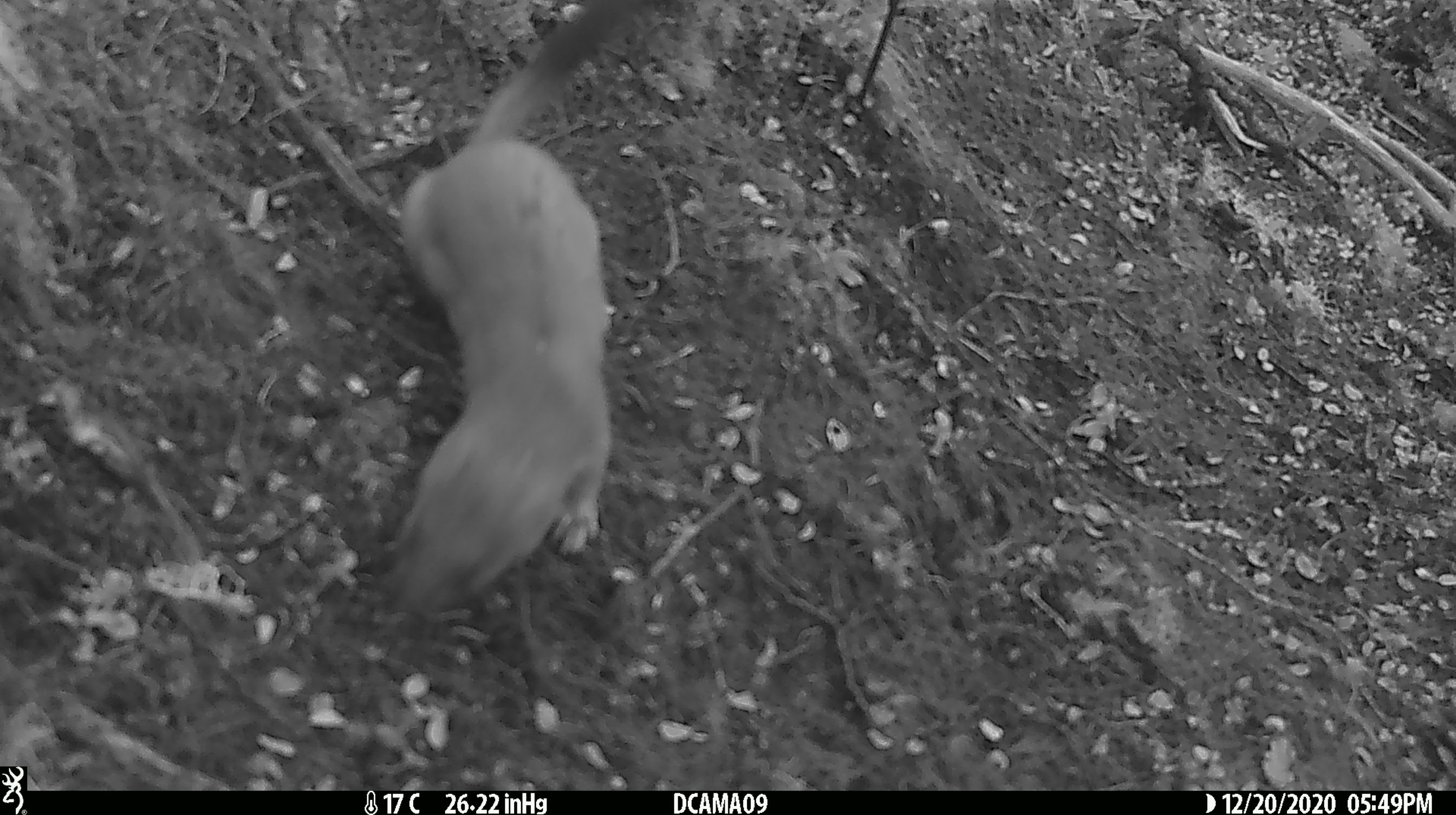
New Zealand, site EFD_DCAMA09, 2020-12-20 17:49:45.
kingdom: Animalia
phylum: Chordata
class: Mammalia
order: Carnivora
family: Mustelidae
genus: Mustela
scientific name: Mustela erminea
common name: stoat